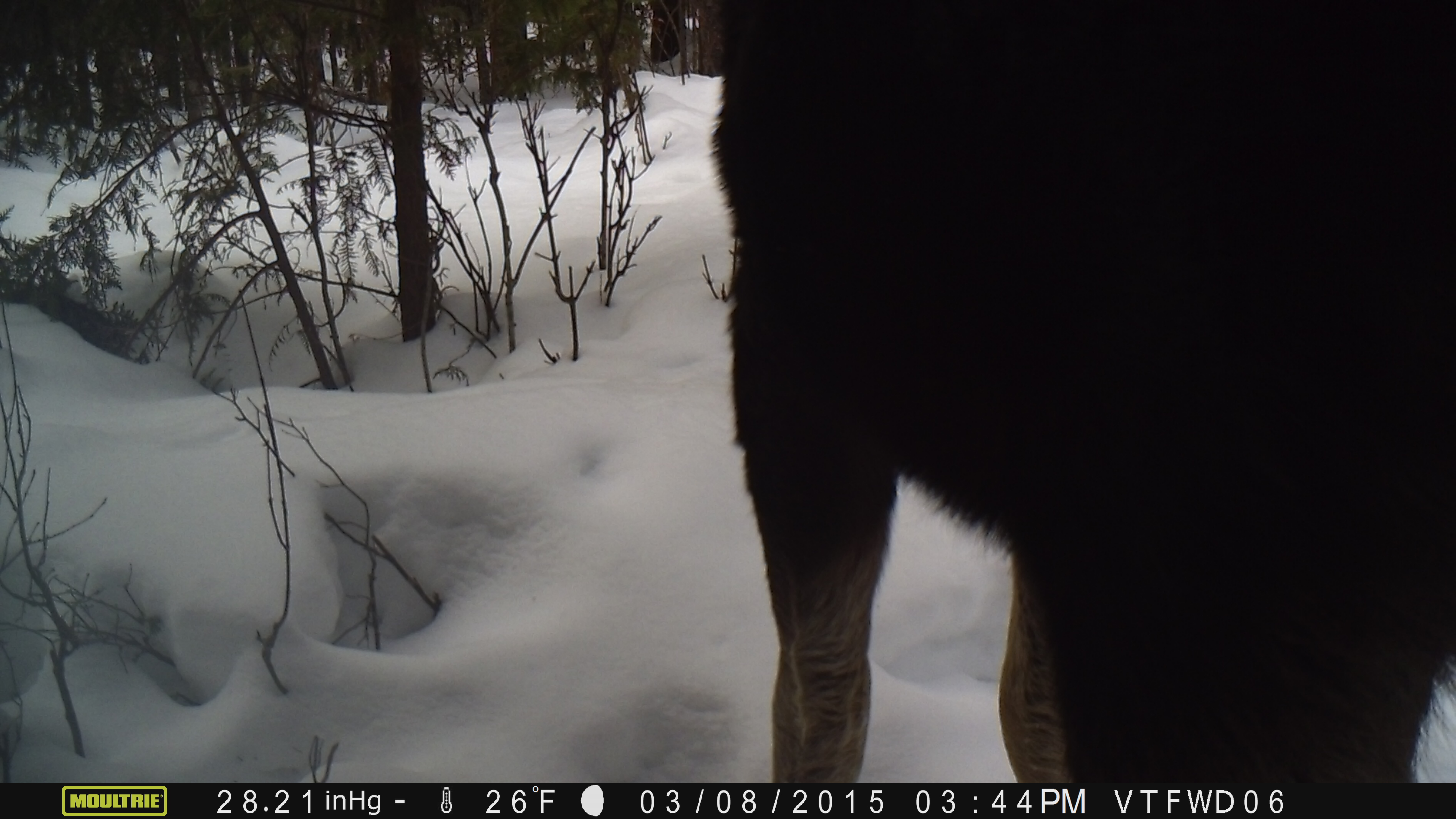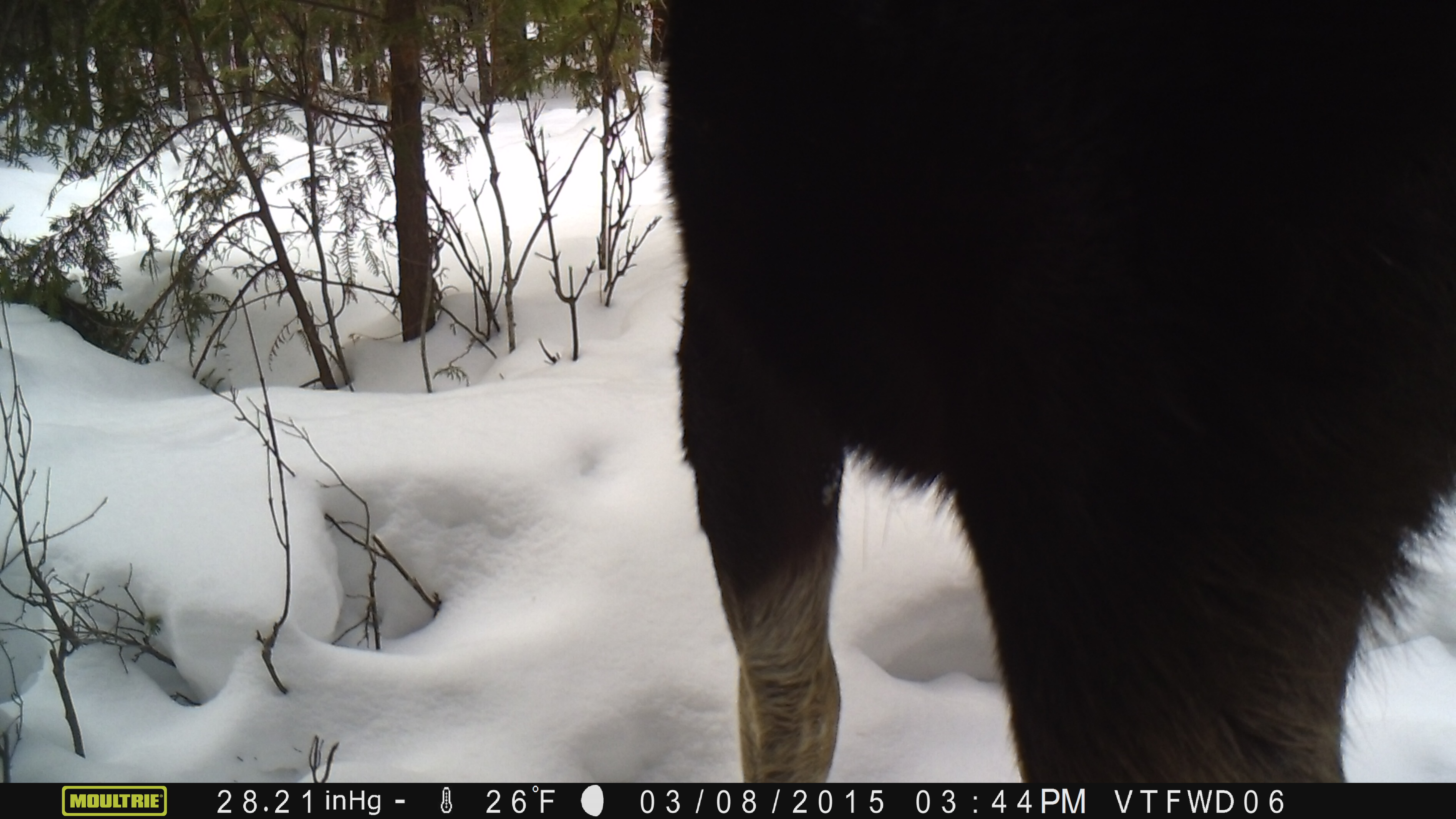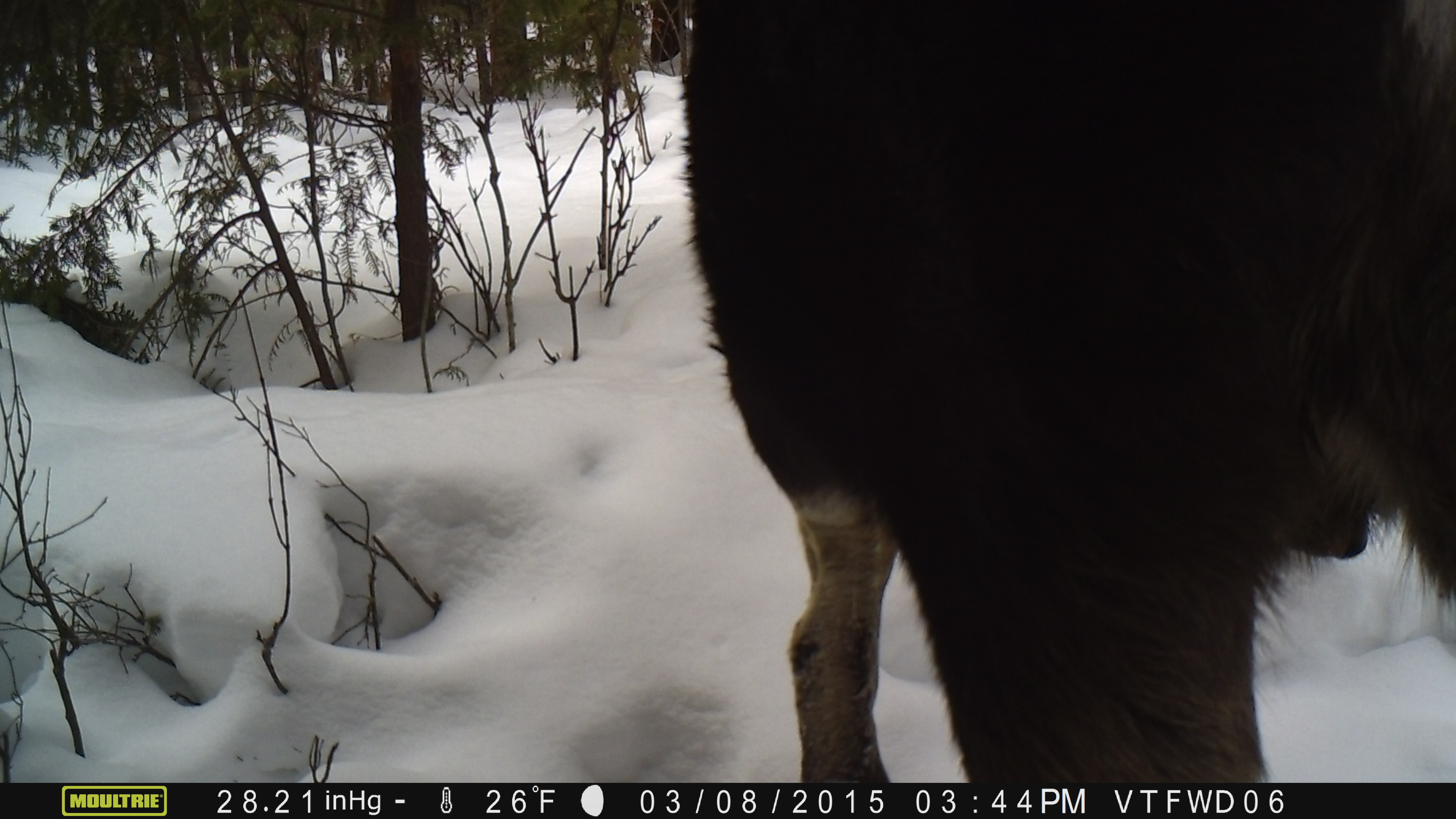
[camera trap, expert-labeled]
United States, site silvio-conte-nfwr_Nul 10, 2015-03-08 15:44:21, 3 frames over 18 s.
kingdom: Animalia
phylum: Chordata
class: Mammalia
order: Artiodactyla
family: Cervidae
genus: Alces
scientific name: Alces alces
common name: moose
Moose (Alces alces).